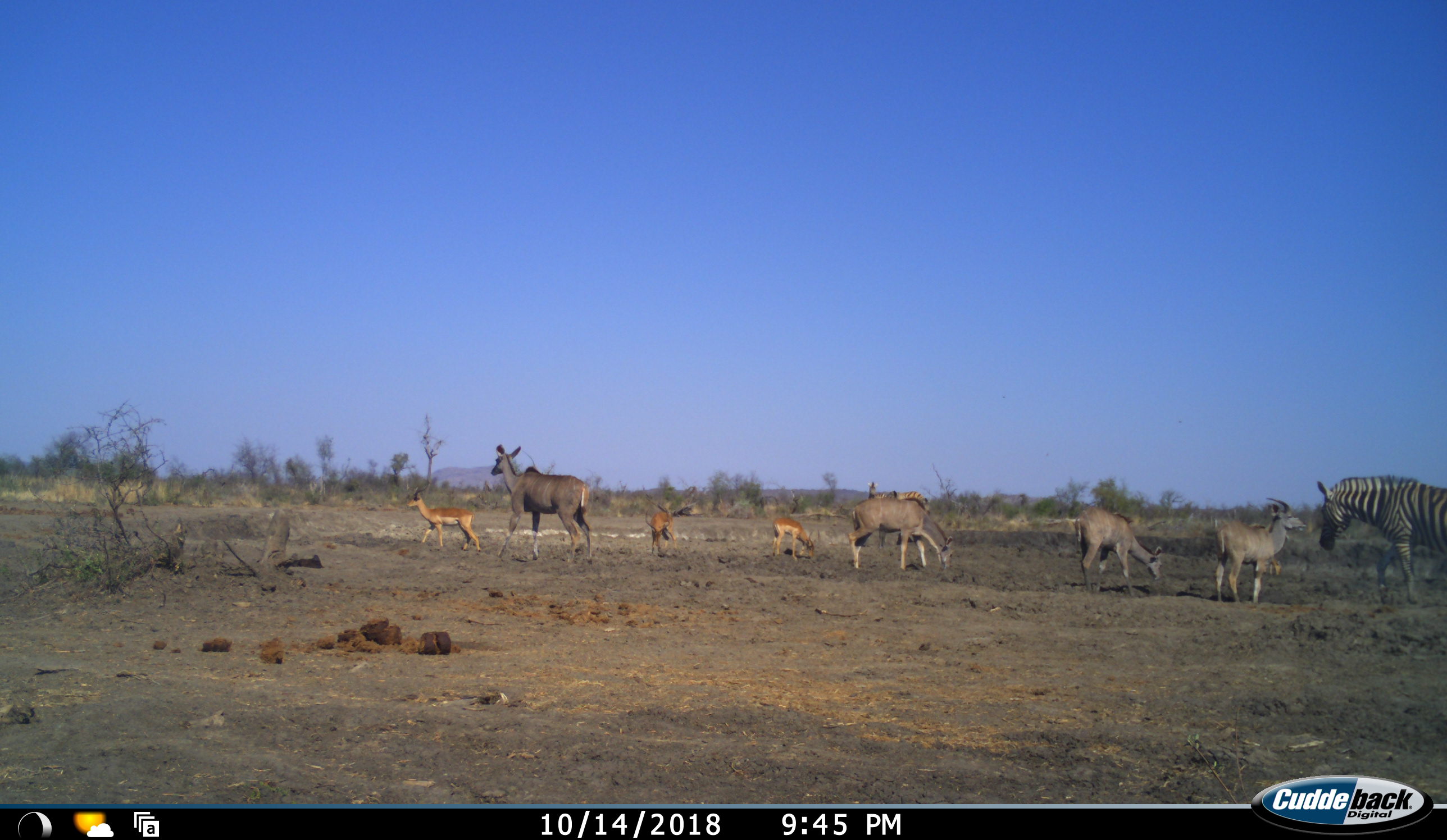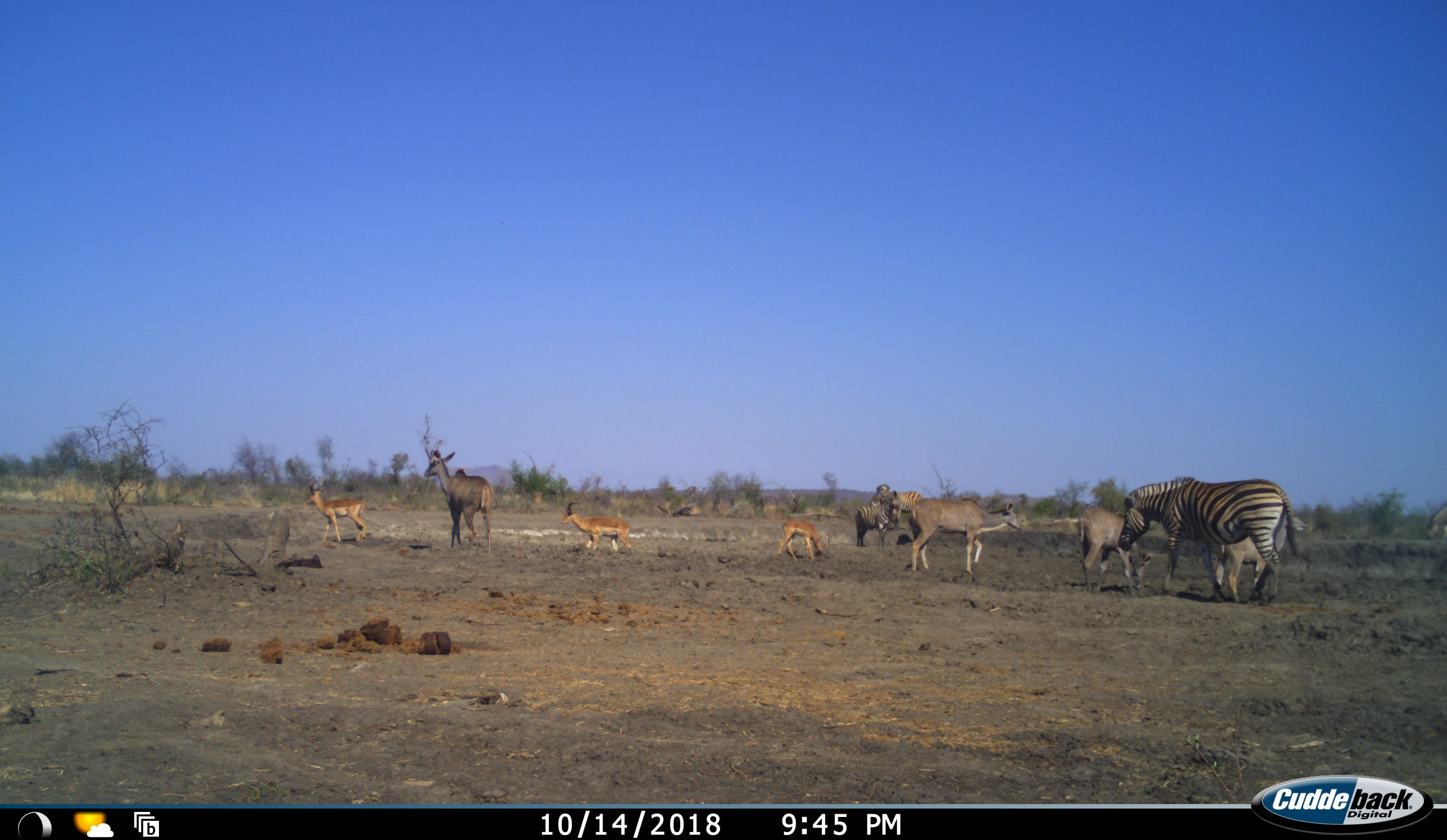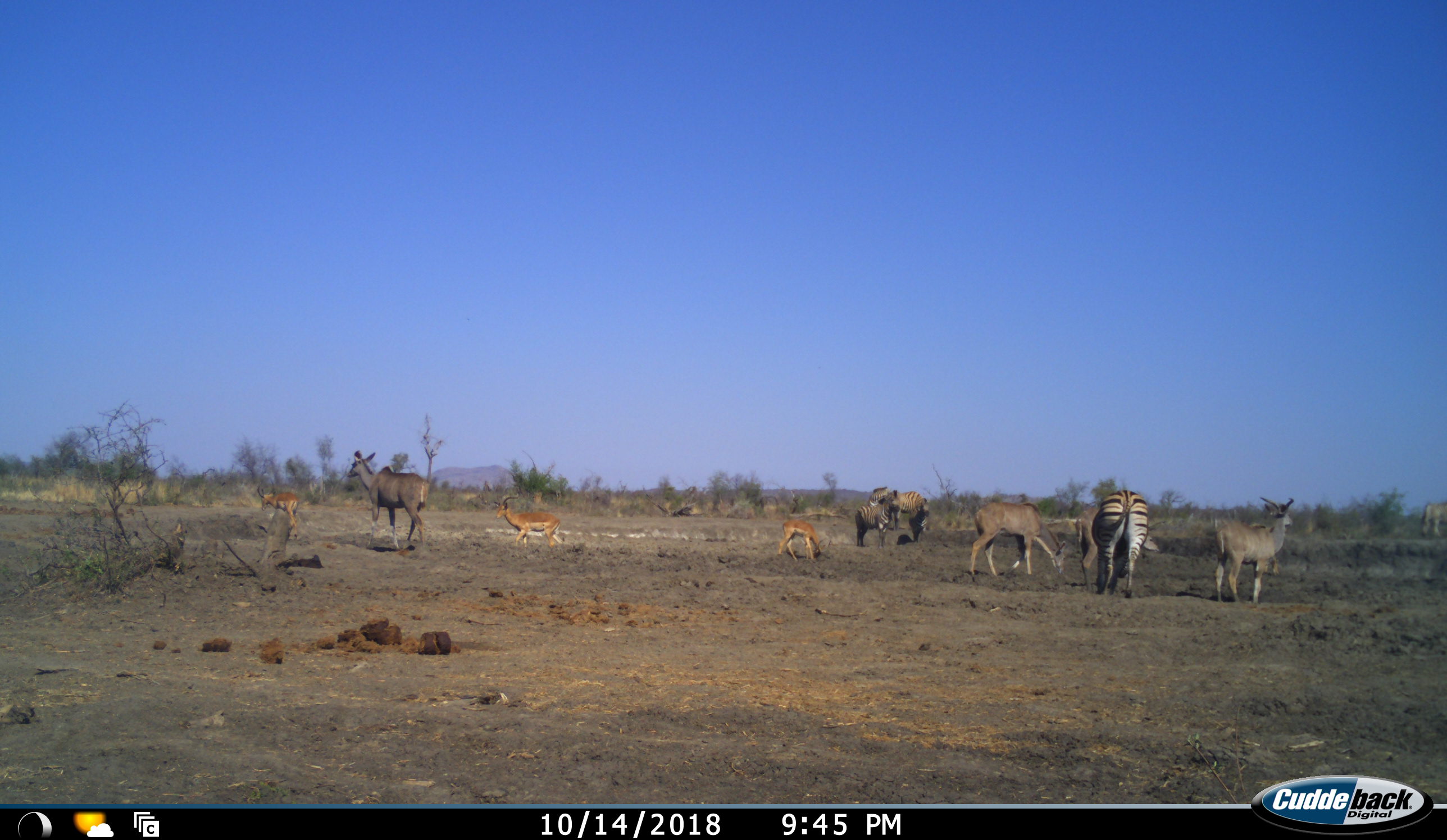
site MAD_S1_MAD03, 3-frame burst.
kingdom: Animalia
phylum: Chordata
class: Mammalia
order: Artiodactyla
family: Bovidae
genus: Aepyceros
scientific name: Aepyceros melampus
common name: impala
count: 3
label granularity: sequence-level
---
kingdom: Animalia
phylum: Chordata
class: Mammalia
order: Artiodactyla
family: Bovidae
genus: Tragelaphus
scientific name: Tragelaphus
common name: kudu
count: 4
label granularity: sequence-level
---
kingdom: Animalia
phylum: Chordata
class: Mammalia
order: Perissodactyla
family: Equidae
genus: Equus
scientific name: Equus quagga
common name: plains zebra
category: zebraplains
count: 3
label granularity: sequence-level